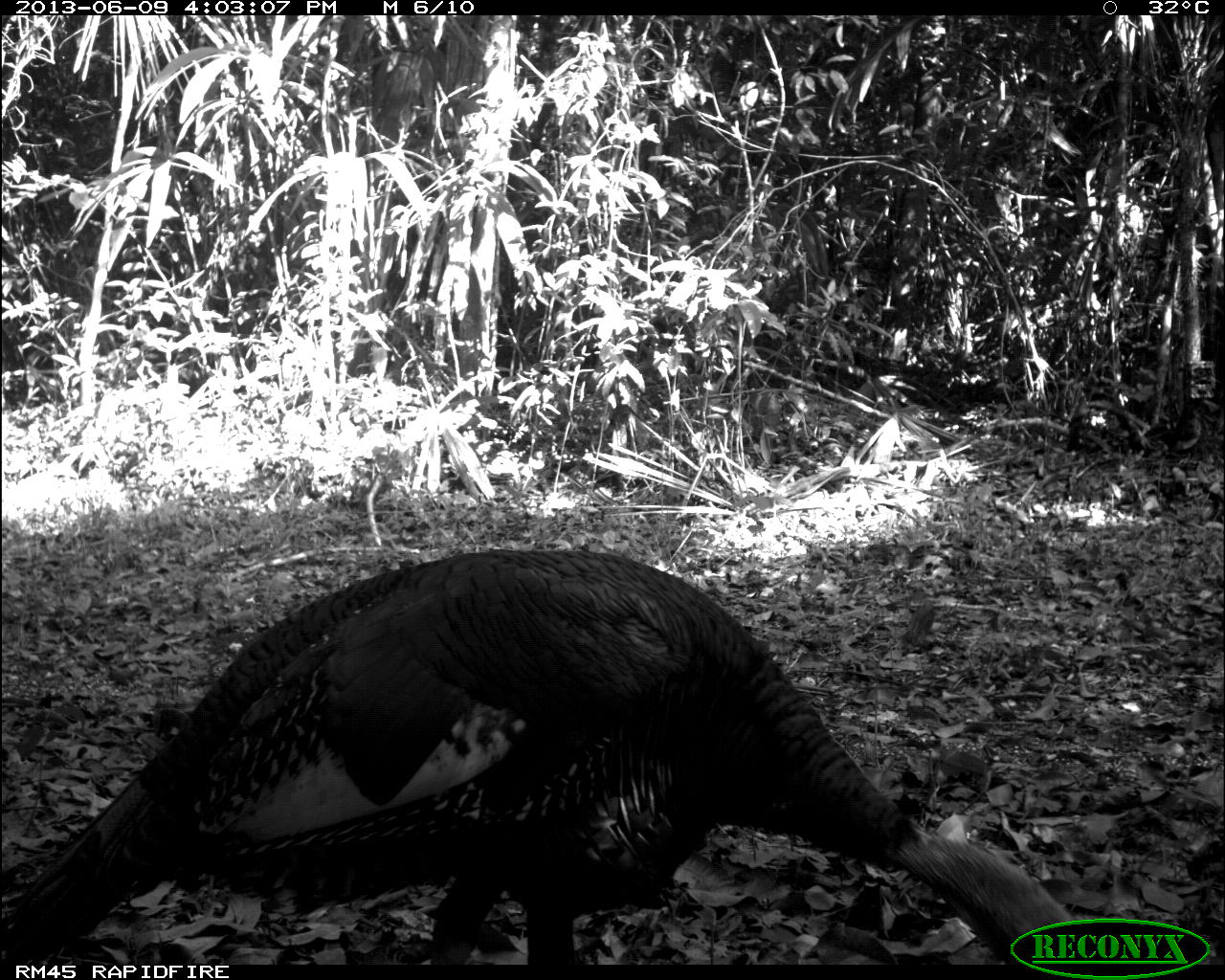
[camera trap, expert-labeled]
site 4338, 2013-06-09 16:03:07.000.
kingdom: Animalia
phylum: Chordata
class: Aves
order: Galliformes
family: Phasianidae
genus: Meleagris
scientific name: Meleagris ocellata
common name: ocellated turkey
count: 1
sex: male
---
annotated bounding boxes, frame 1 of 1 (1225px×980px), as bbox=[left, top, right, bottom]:
meleagris ocellata: bbox=[0, 546, 1099, 961]